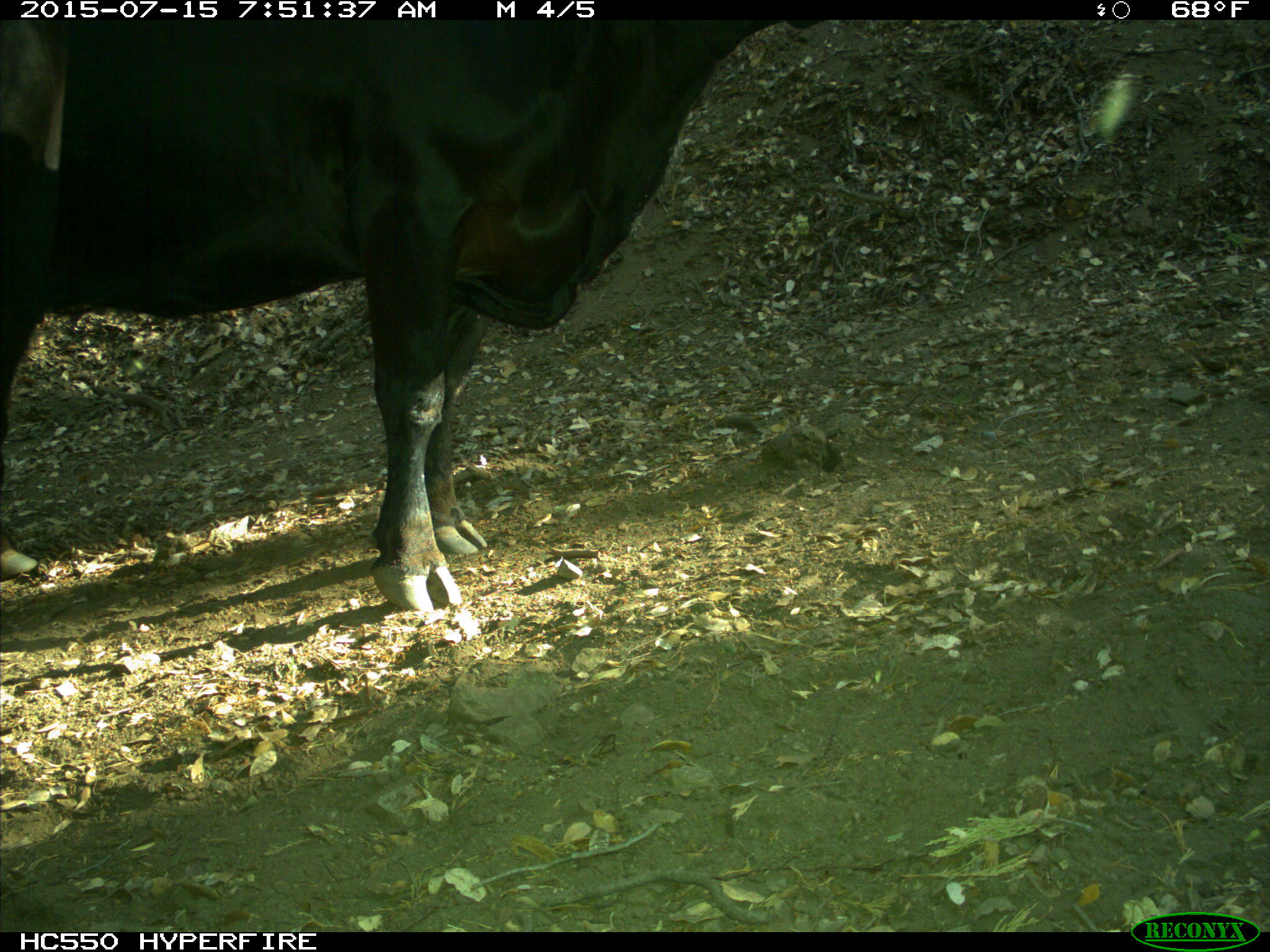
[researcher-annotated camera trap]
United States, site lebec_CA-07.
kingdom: Animalia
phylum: Chordata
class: Mammalia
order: Artiodactyla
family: Bovidae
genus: Bos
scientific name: Bos taurus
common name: domestic cow